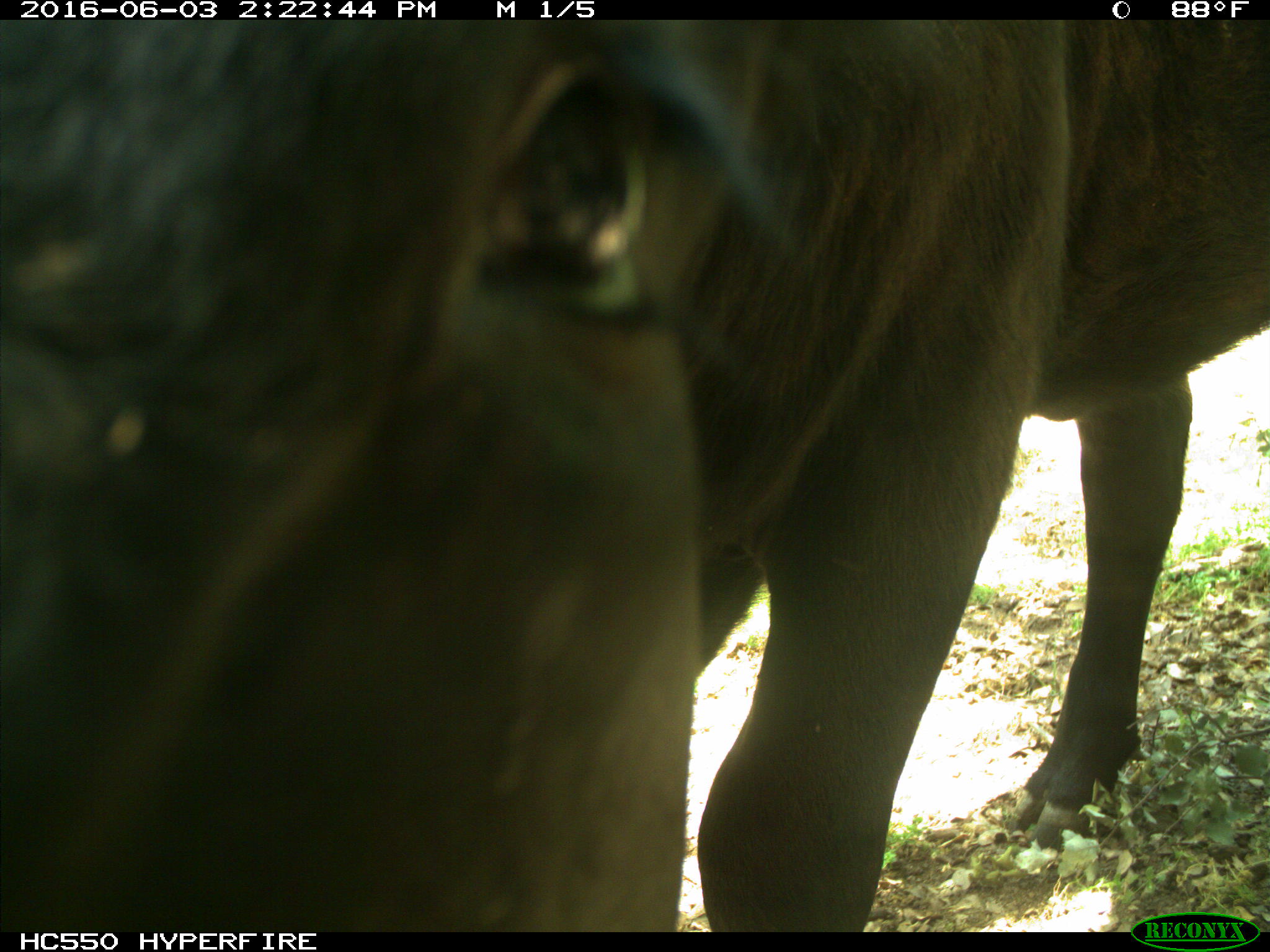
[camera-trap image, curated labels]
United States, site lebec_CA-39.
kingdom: Animalia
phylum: Chordata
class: Mammalia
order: Artiodactyla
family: Bovidae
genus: Bos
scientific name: Bos taurus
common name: domestic cow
Bos taurus (domestic cow).